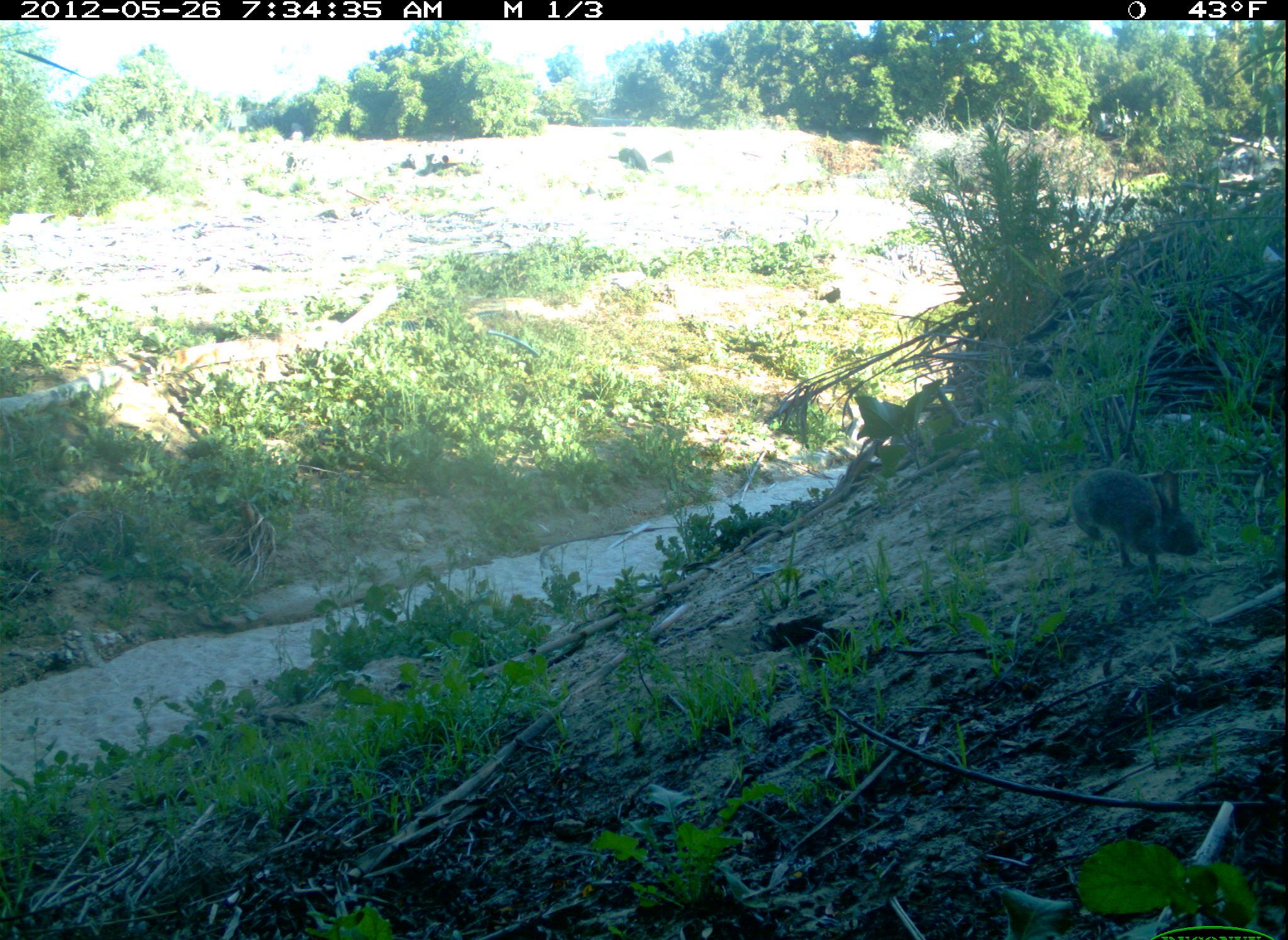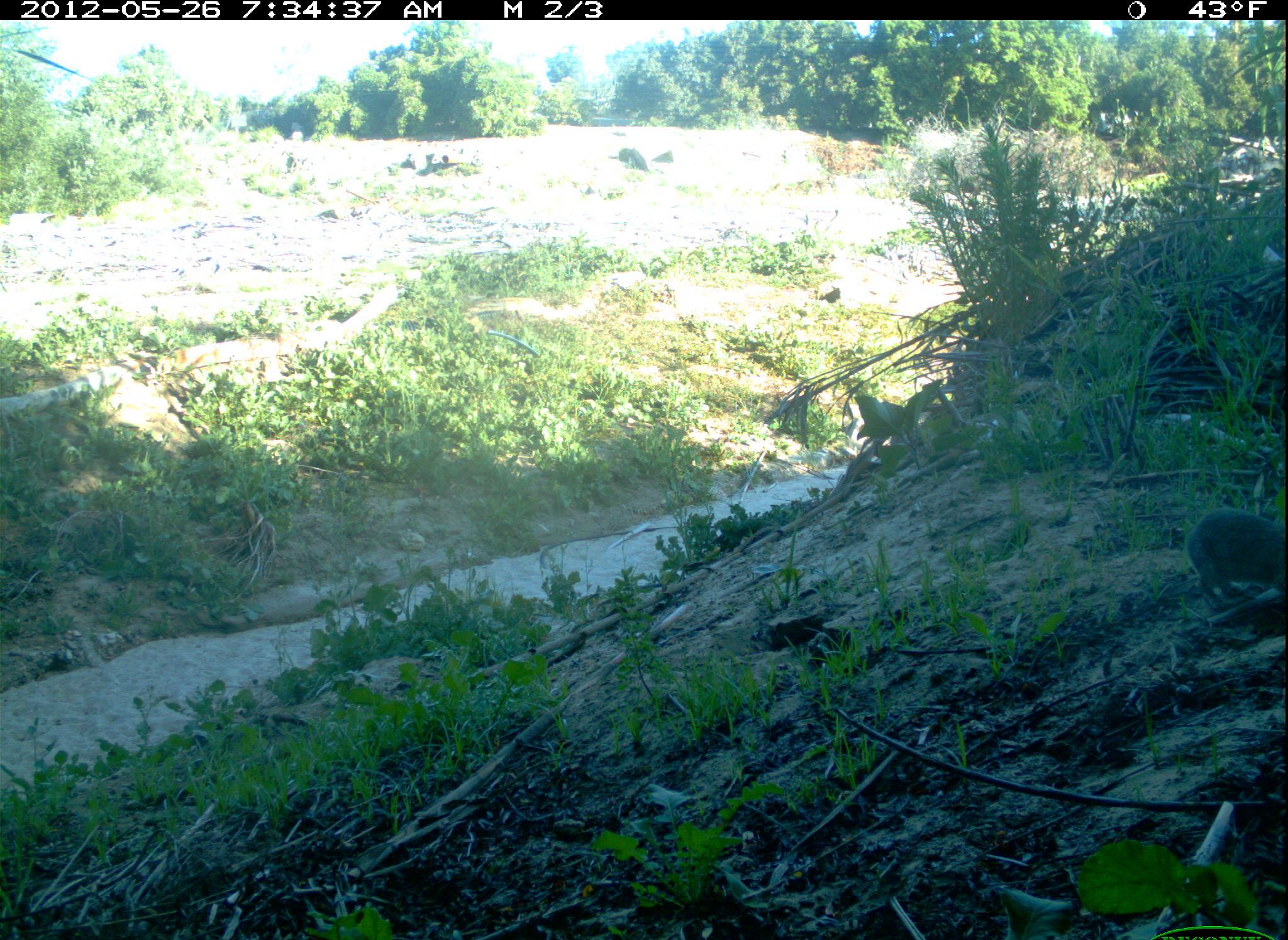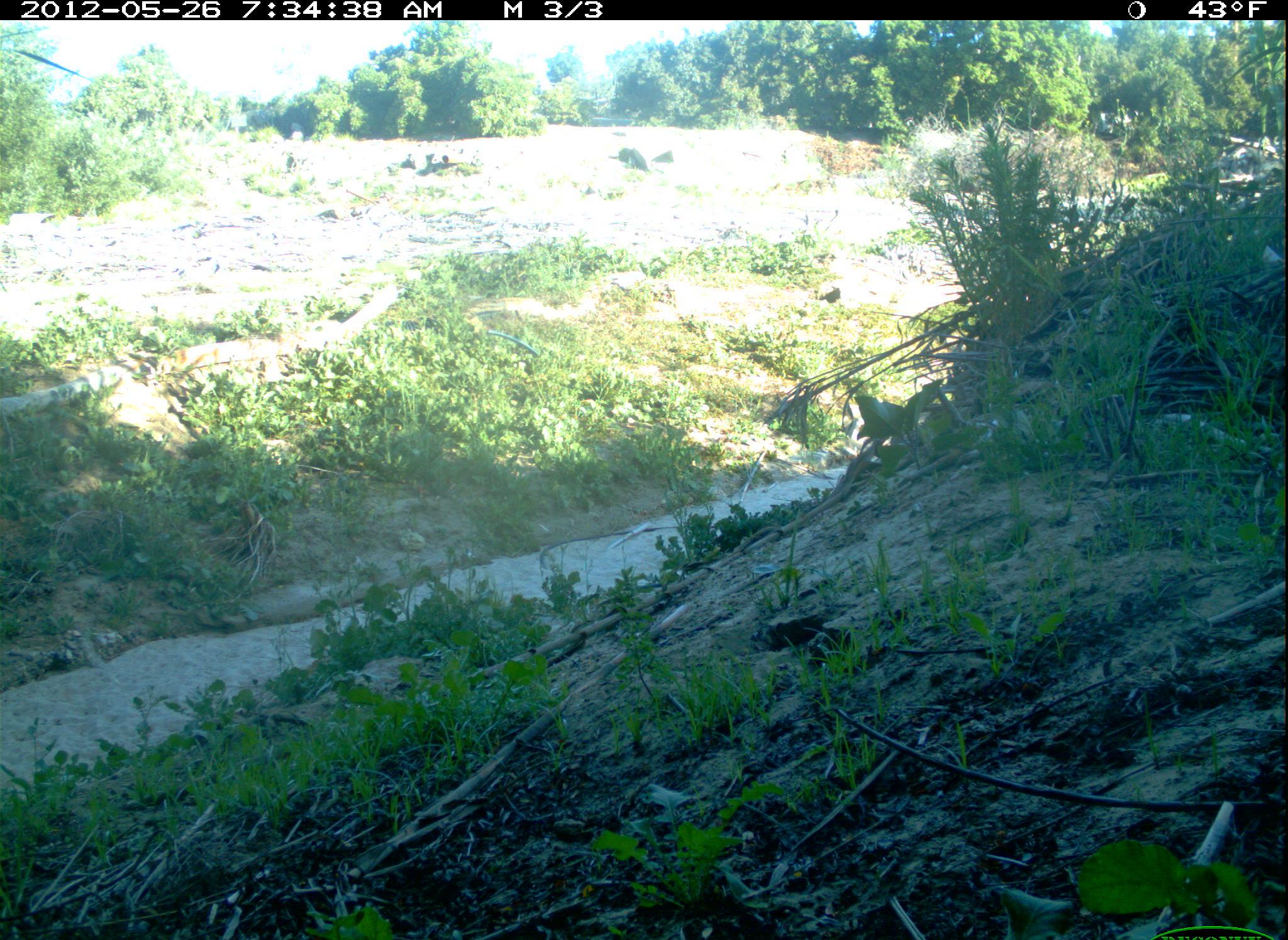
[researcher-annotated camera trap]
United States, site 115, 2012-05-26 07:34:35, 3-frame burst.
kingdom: Animalia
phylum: Chordata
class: Mammalia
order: Lagomorpha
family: Leporidae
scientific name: Leporidae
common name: rabbits and hares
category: rabbit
Rabbit (rabbits and hares) (Leporidae).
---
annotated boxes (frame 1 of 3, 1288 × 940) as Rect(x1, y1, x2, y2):
rabbit: Rect(1066, 448, 1214, 580)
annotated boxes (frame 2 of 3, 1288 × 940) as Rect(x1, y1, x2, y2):
rabbit: Rect(1180, 491, 1286, 623)